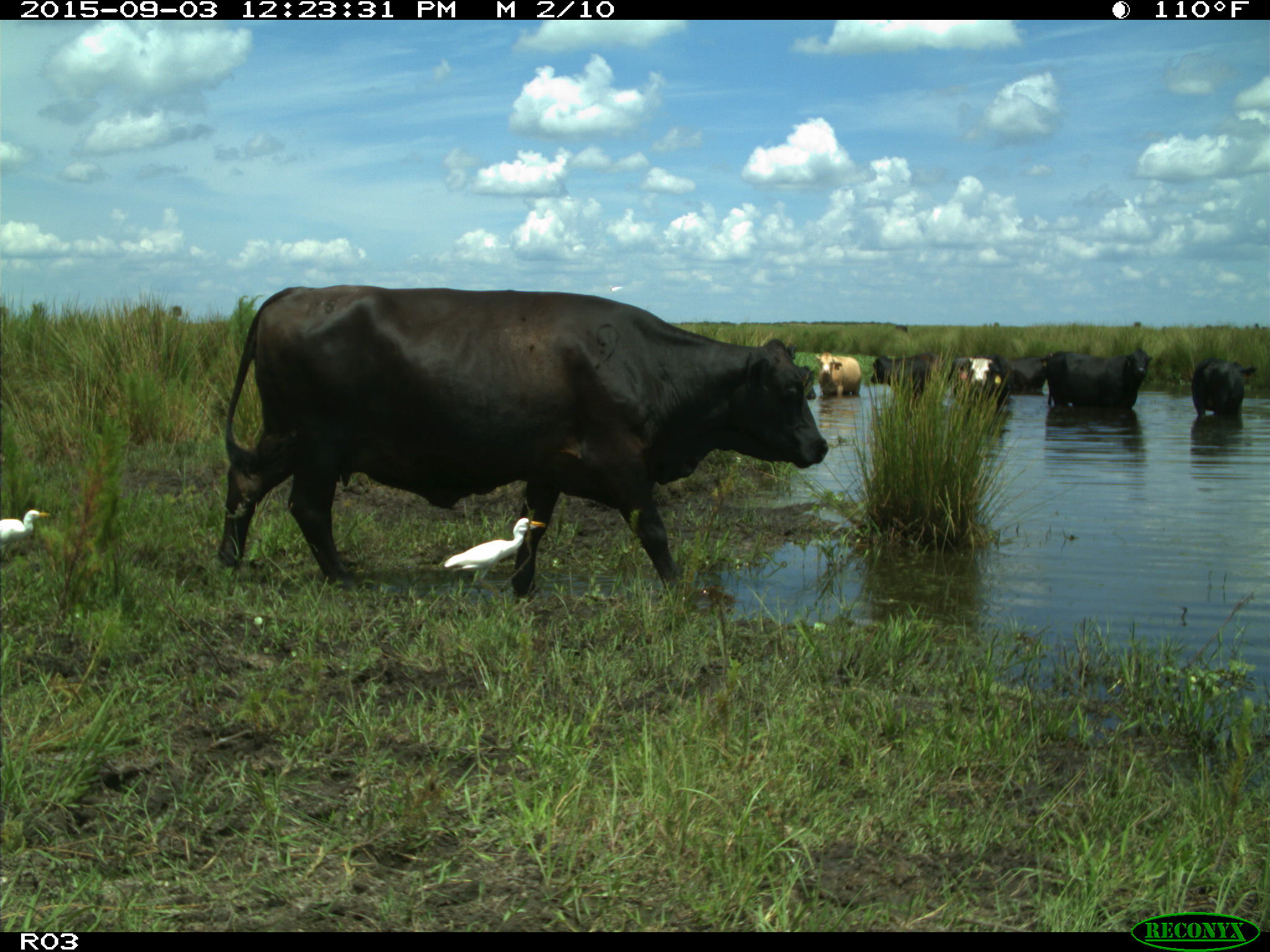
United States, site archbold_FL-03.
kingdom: Animalia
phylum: Chordata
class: Mammalia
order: Artiodactyla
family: Bovidae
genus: Bos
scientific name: Bos taurus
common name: domestic cow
Bos taurus (domestic cow).